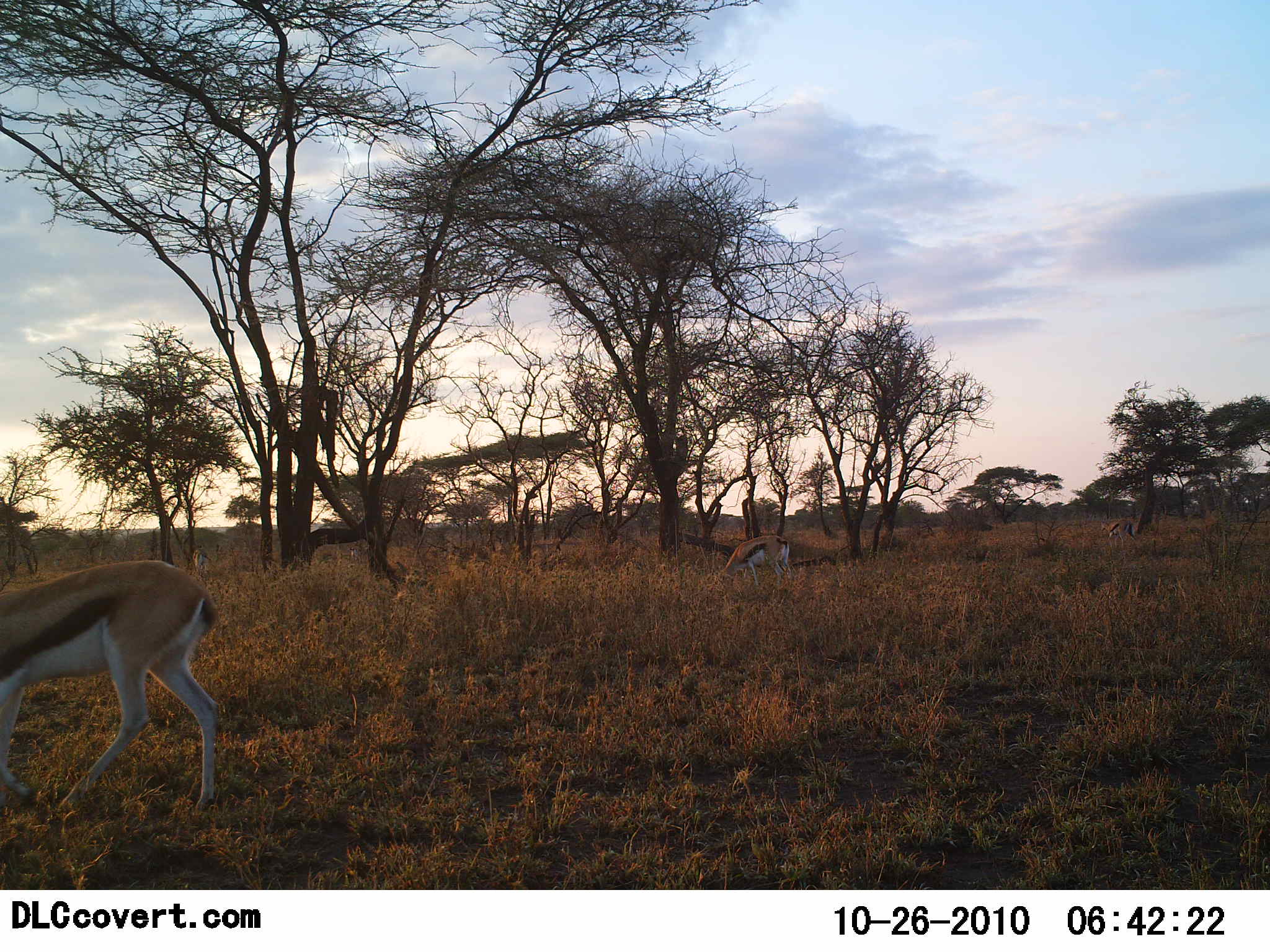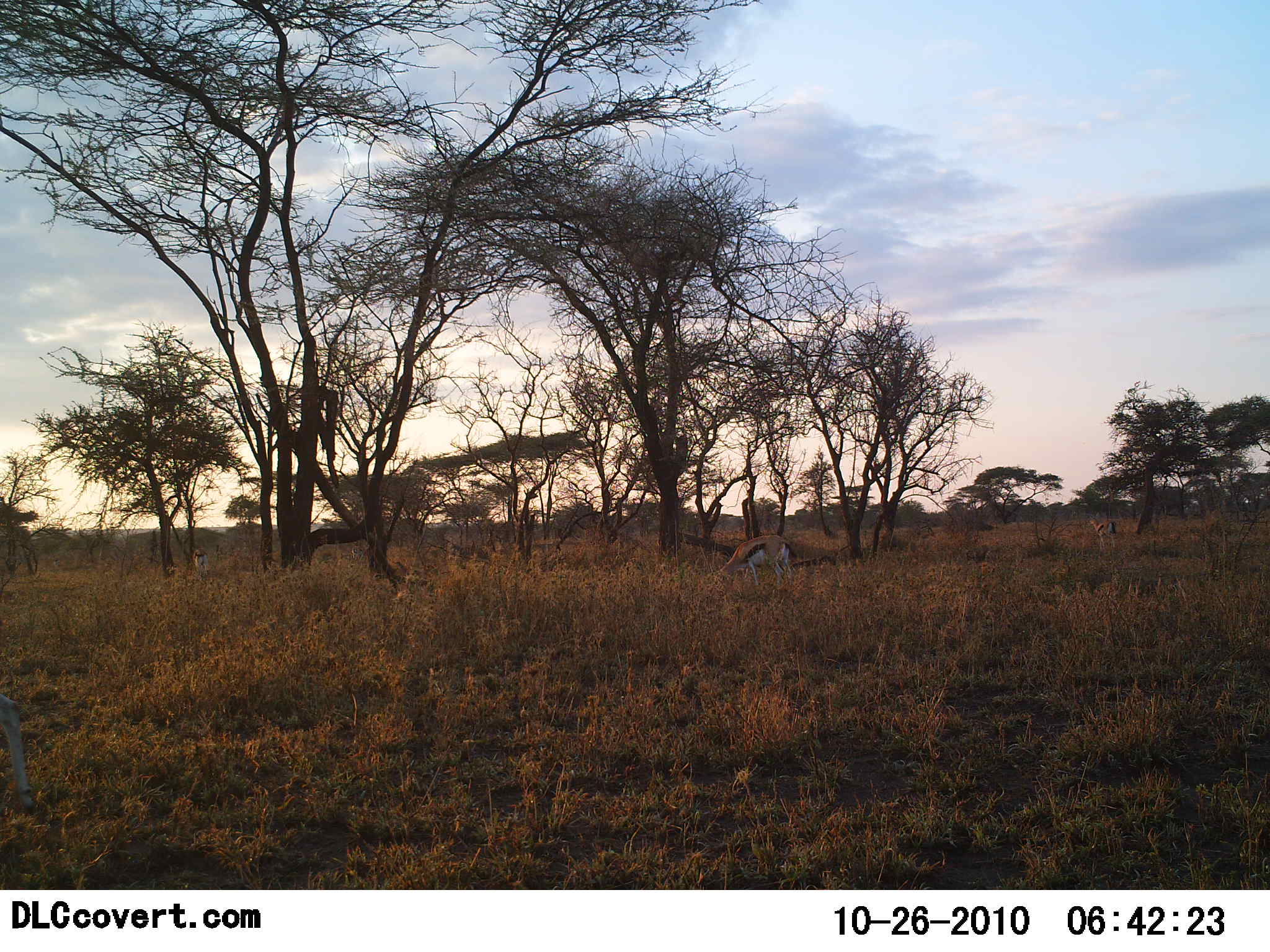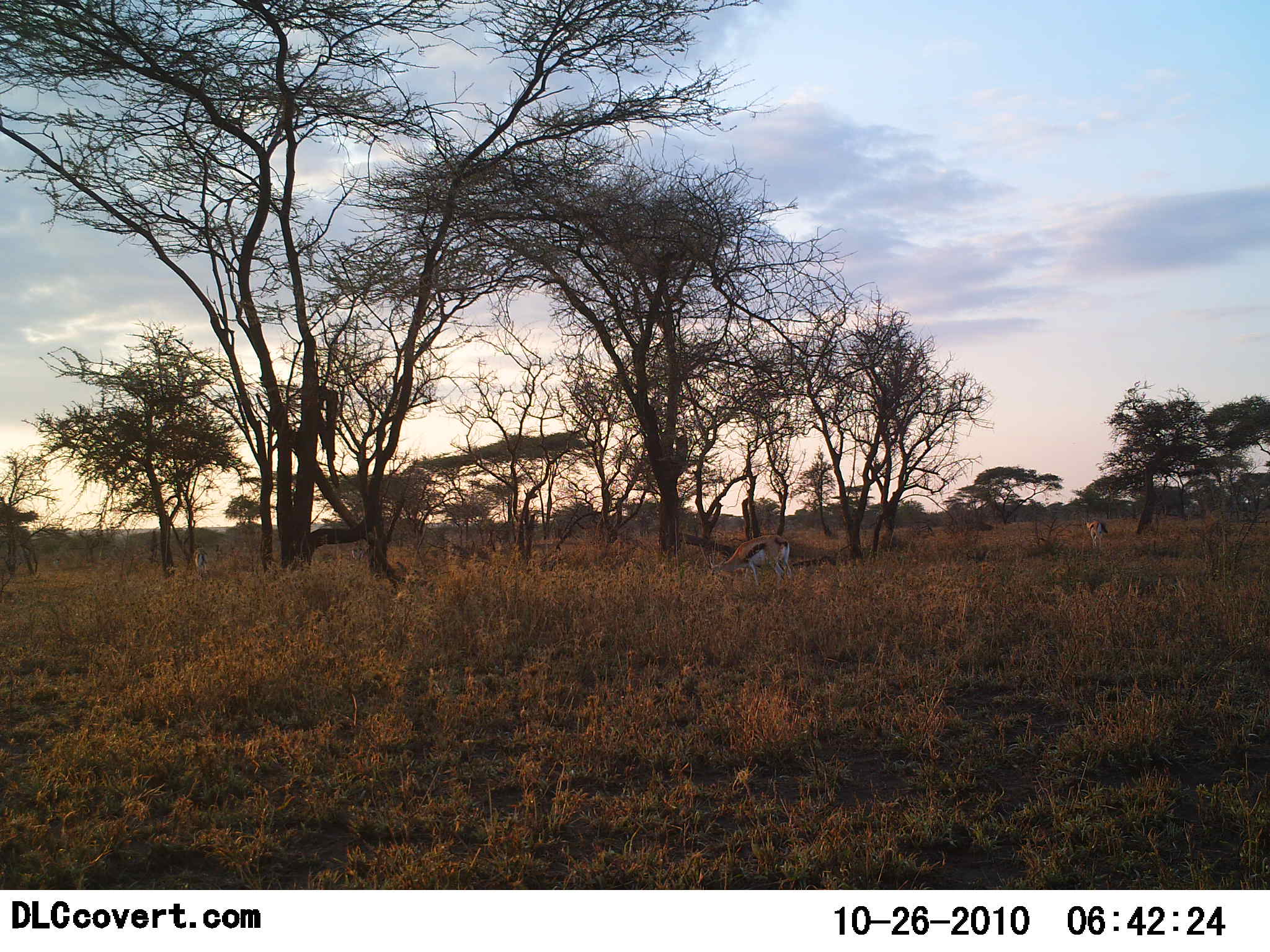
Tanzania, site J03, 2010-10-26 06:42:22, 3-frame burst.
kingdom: Animalia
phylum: Chordata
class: Mammalia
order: Artiodactyla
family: Bovidae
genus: Eudorcas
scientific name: Eudorcas thomsonii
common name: thomson's gazelle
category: gazellethomsons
Gazellethomsons (thomson's gazelle) (Eudorcas thomsonii), count 3. Behavior (volunteer vote fractions): standing 25%, resting 0%, moving 58%, interacting 0%. Young present (vote fraction): 0%. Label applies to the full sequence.